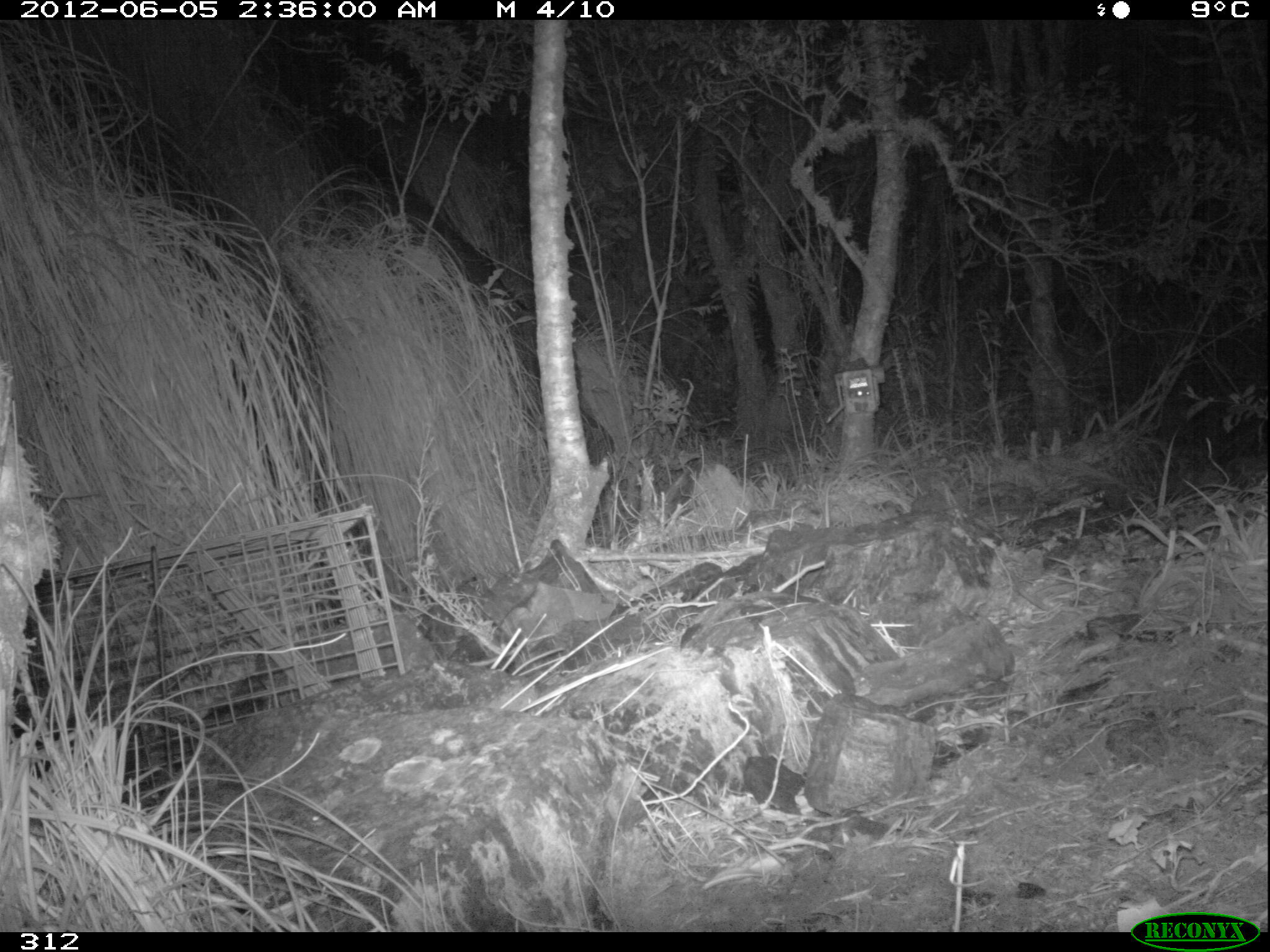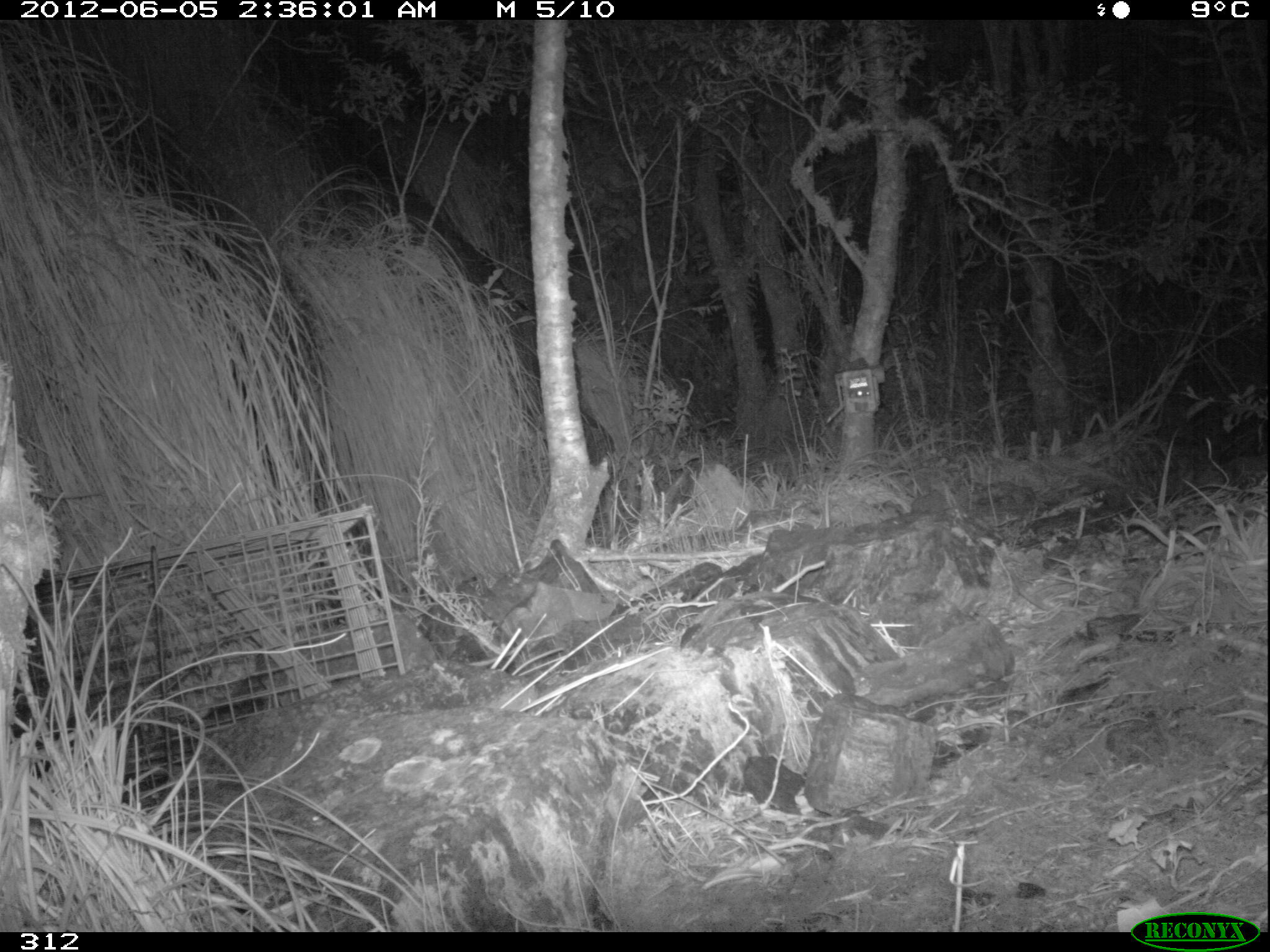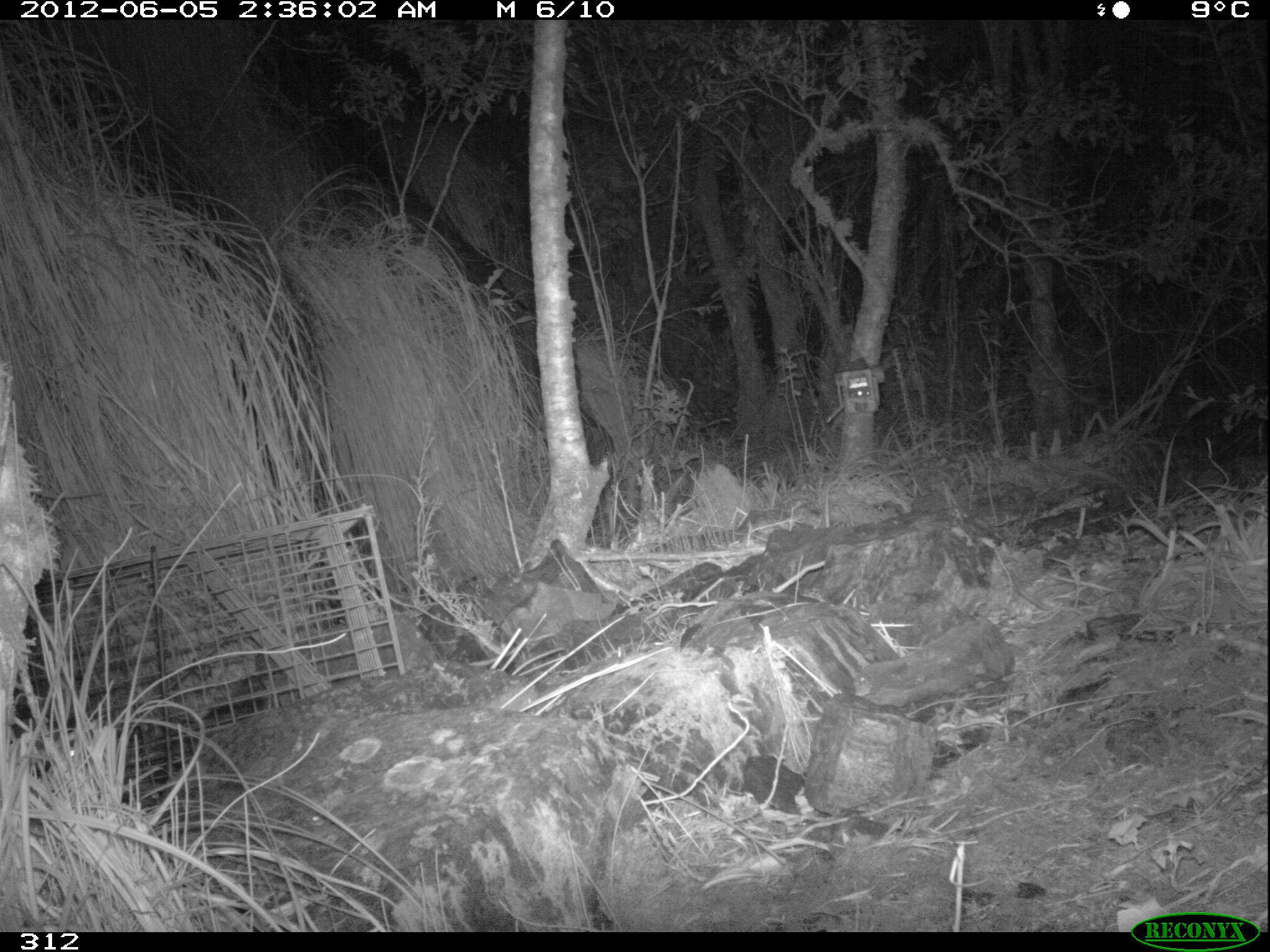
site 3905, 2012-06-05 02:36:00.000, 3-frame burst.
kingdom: Animalia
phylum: Chordata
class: Mammalia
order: Didelphimorphia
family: Didelphidae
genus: Didelphis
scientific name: Didelphis pernigra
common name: andean white-eared opossum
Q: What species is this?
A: Didelphis pernigra (andean white-eared opossum).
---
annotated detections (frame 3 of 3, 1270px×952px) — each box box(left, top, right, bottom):
didelphis pernigra: box(26, 721, 141, 813)